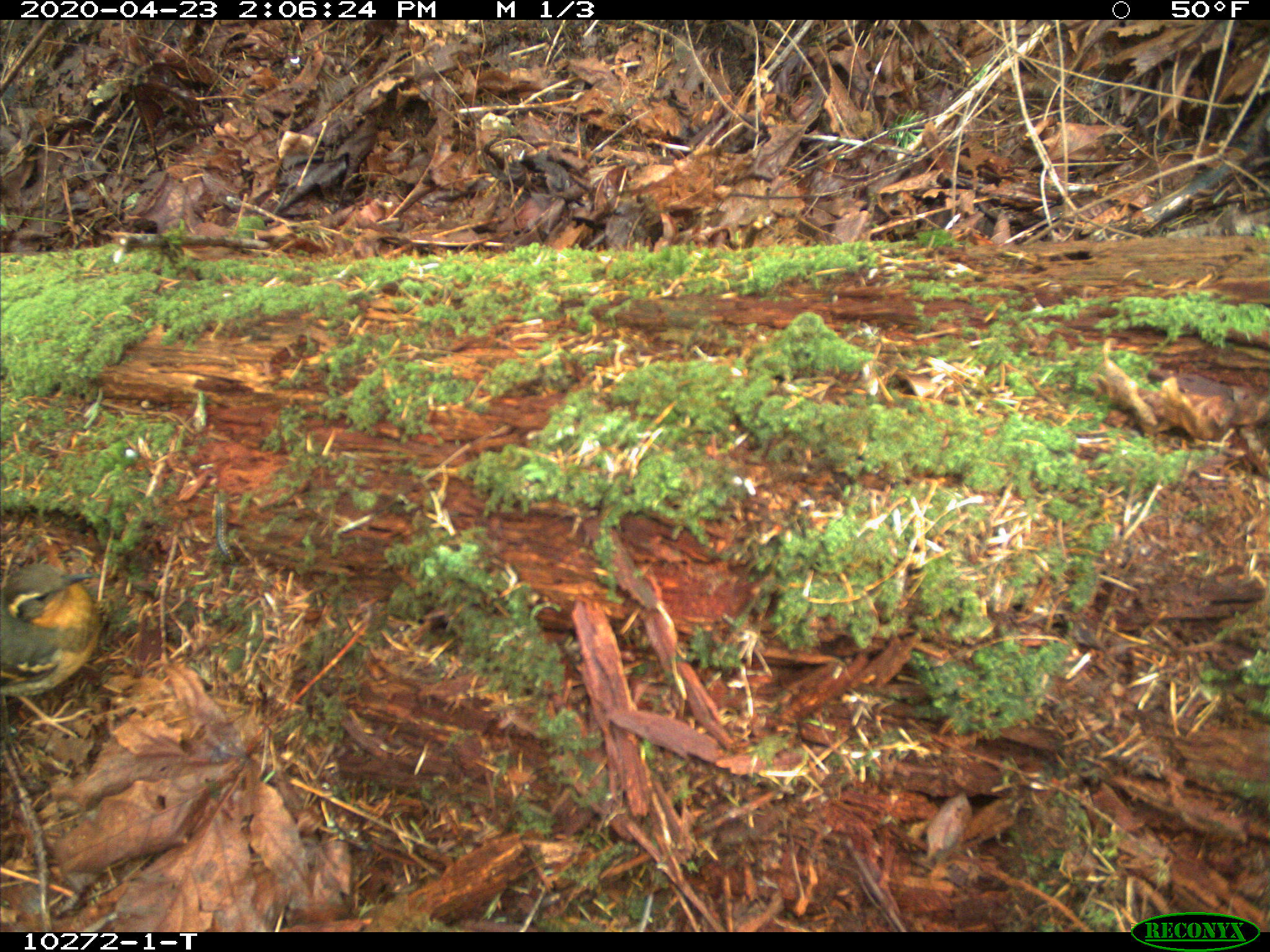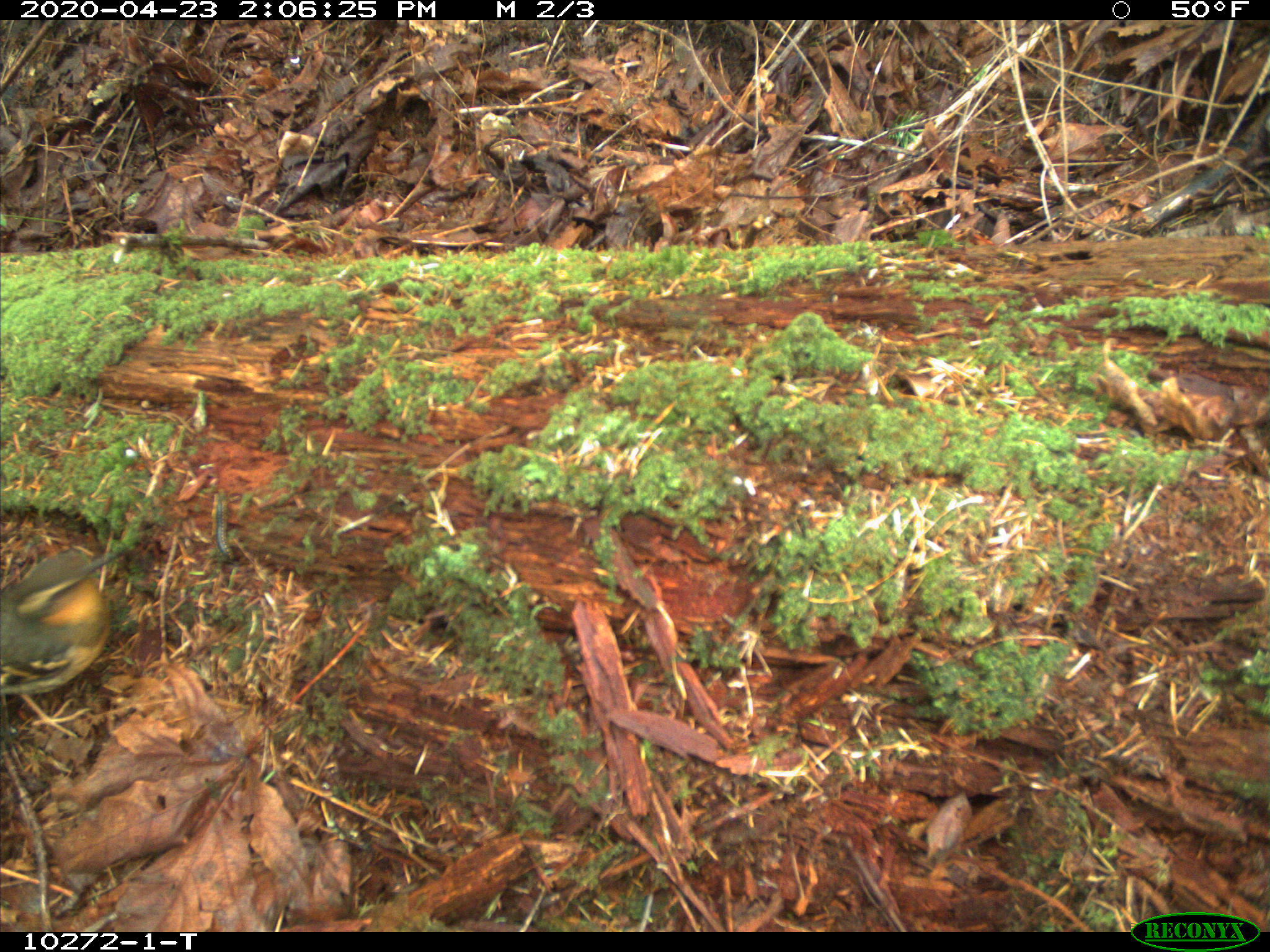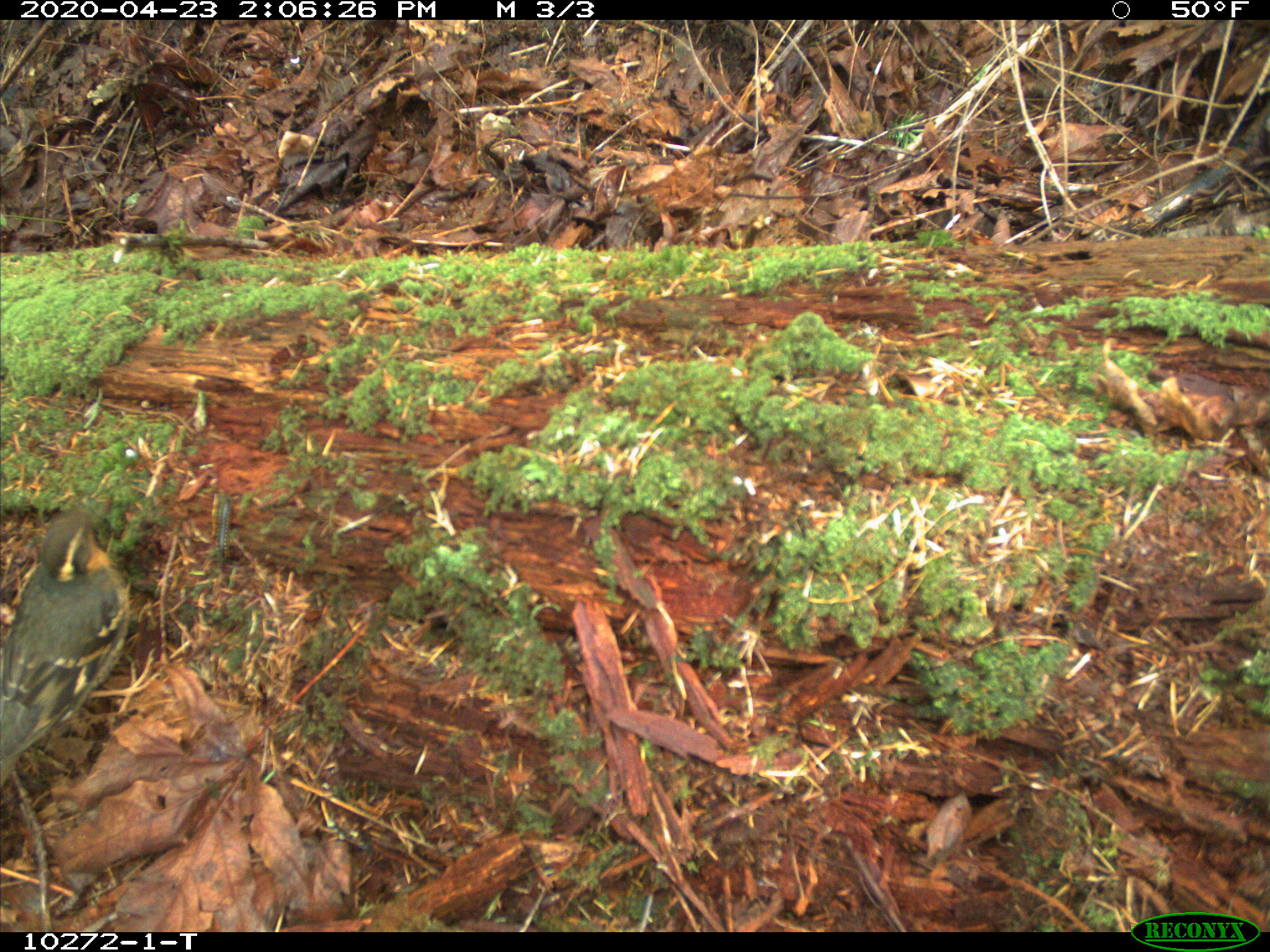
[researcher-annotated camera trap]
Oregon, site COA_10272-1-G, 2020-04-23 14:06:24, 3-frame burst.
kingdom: Animalia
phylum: Chordata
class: Aves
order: Passeriformes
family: Turdidae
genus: Ixoreus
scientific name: Ixoreus naevius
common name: varied thrush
Varied thrush (Ixoreus naevius).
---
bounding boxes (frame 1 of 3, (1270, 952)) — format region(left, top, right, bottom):
varied thrush: region(1, 558, 109, 703)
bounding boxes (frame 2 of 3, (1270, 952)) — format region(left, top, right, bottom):
varied thrush: region(0, 549, 124, 726)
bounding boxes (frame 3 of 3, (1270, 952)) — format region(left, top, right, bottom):
varied thrush: region(0, 498, 133, 783)